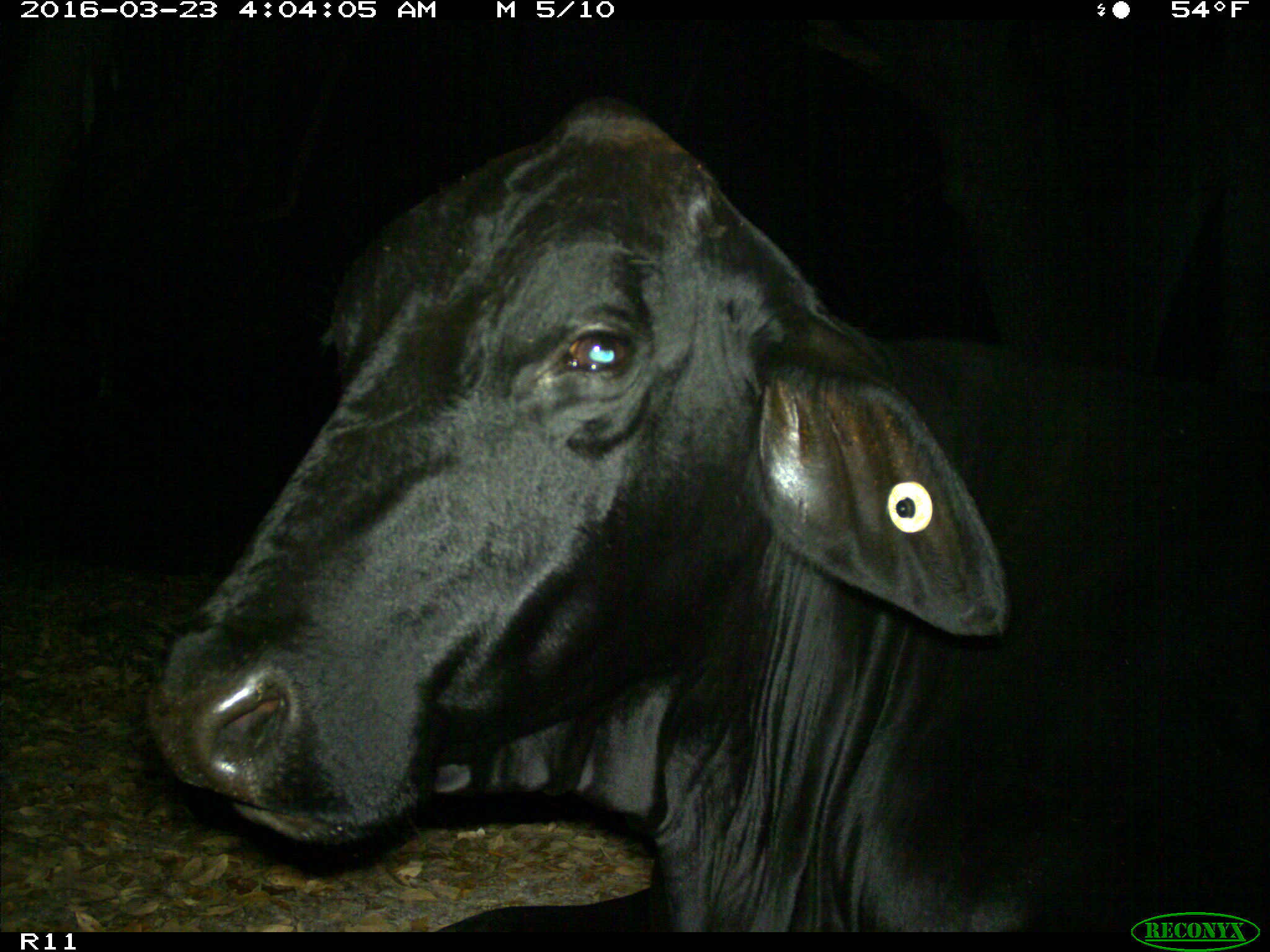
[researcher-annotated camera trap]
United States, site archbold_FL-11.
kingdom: Animalia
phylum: Chordata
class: Mammalia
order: Artiodactyla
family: Bovidae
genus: Bos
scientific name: Bos taurus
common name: domestic cow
Bos taurus (domestic cow).